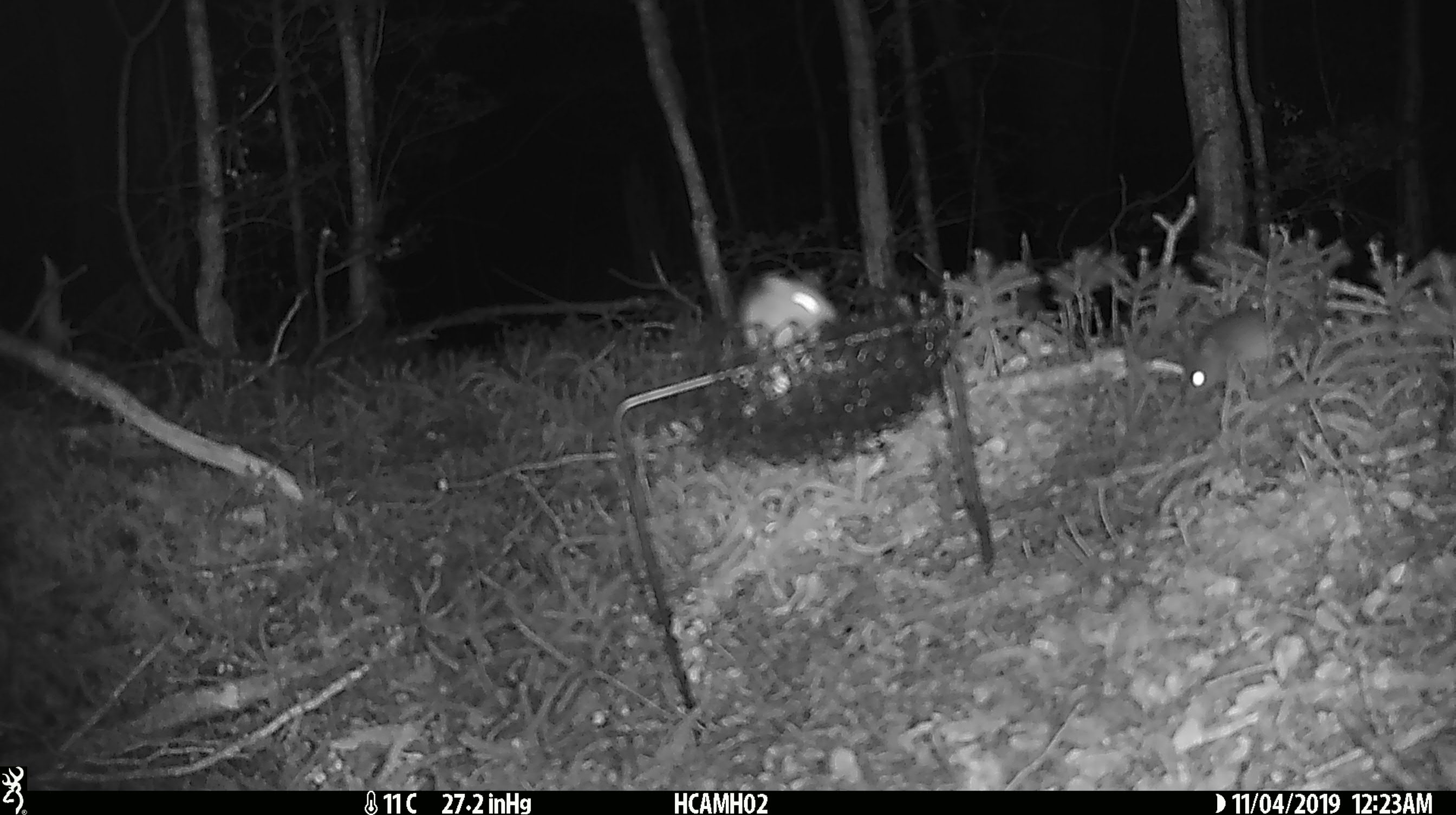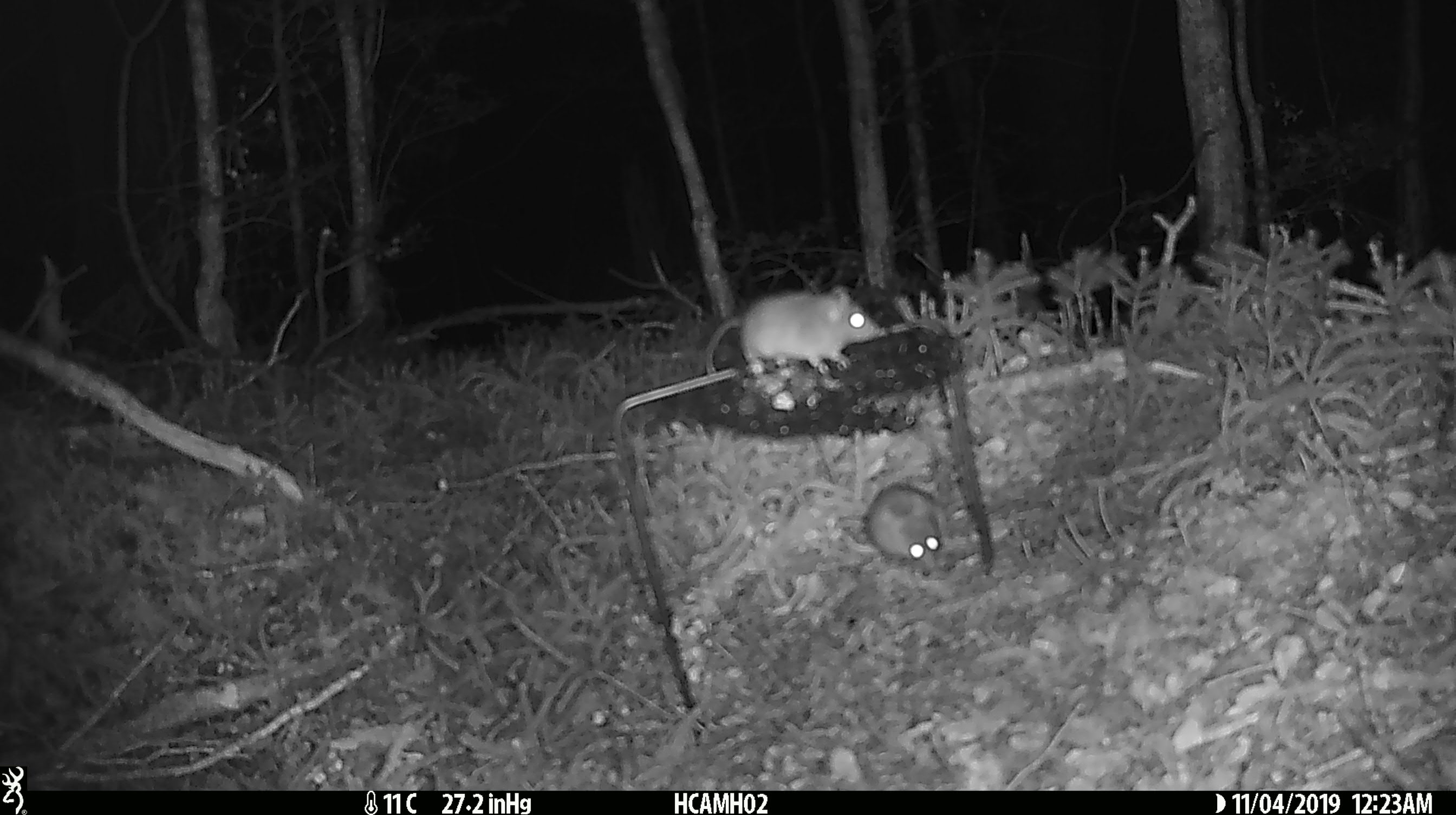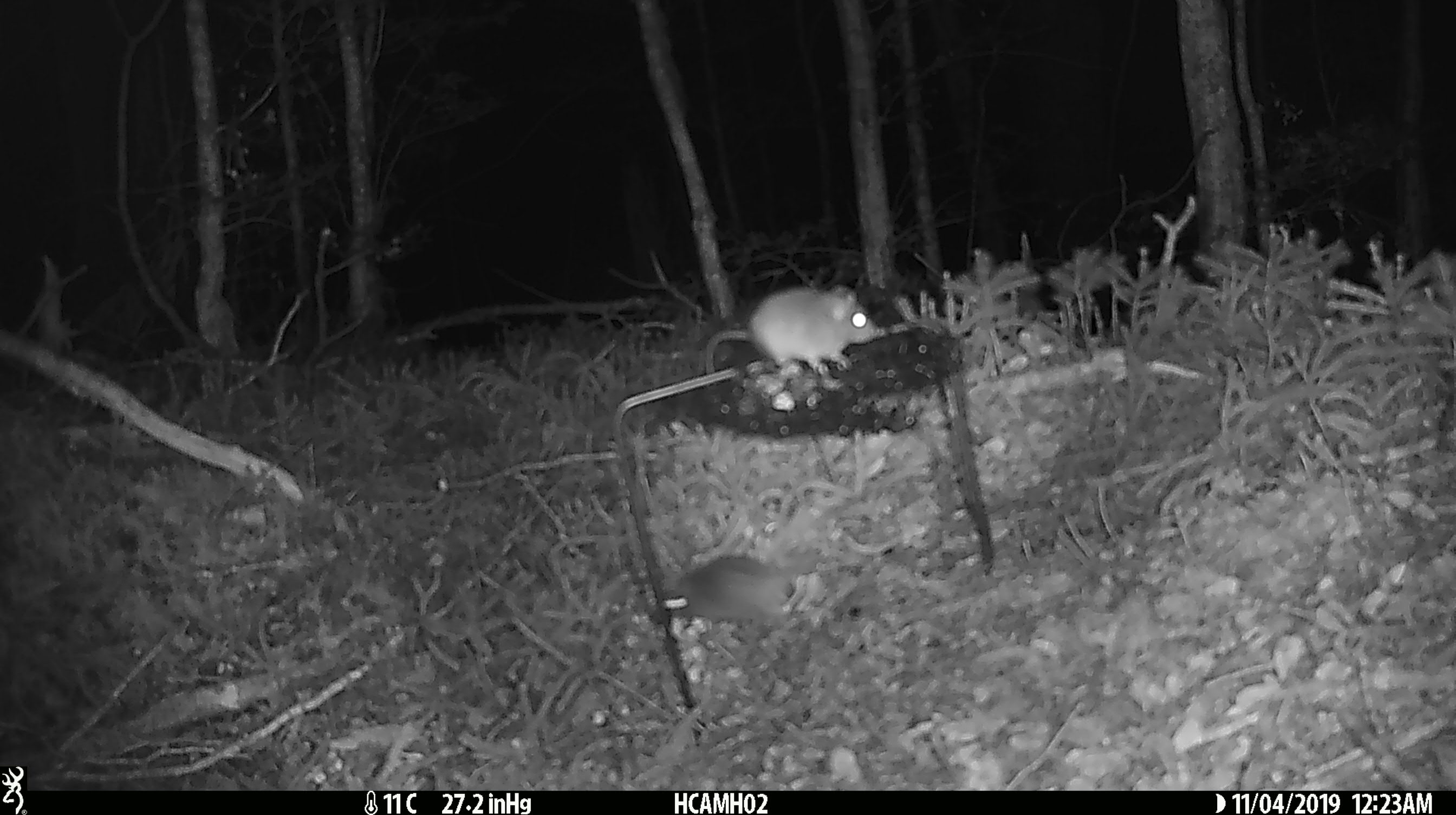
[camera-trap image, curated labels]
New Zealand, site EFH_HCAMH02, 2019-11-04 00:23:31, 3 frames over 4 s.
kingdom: Animalia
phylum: Chordata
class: Mammalia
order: Rodentia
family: Muridae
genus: Mus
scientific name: Mus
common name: mouse